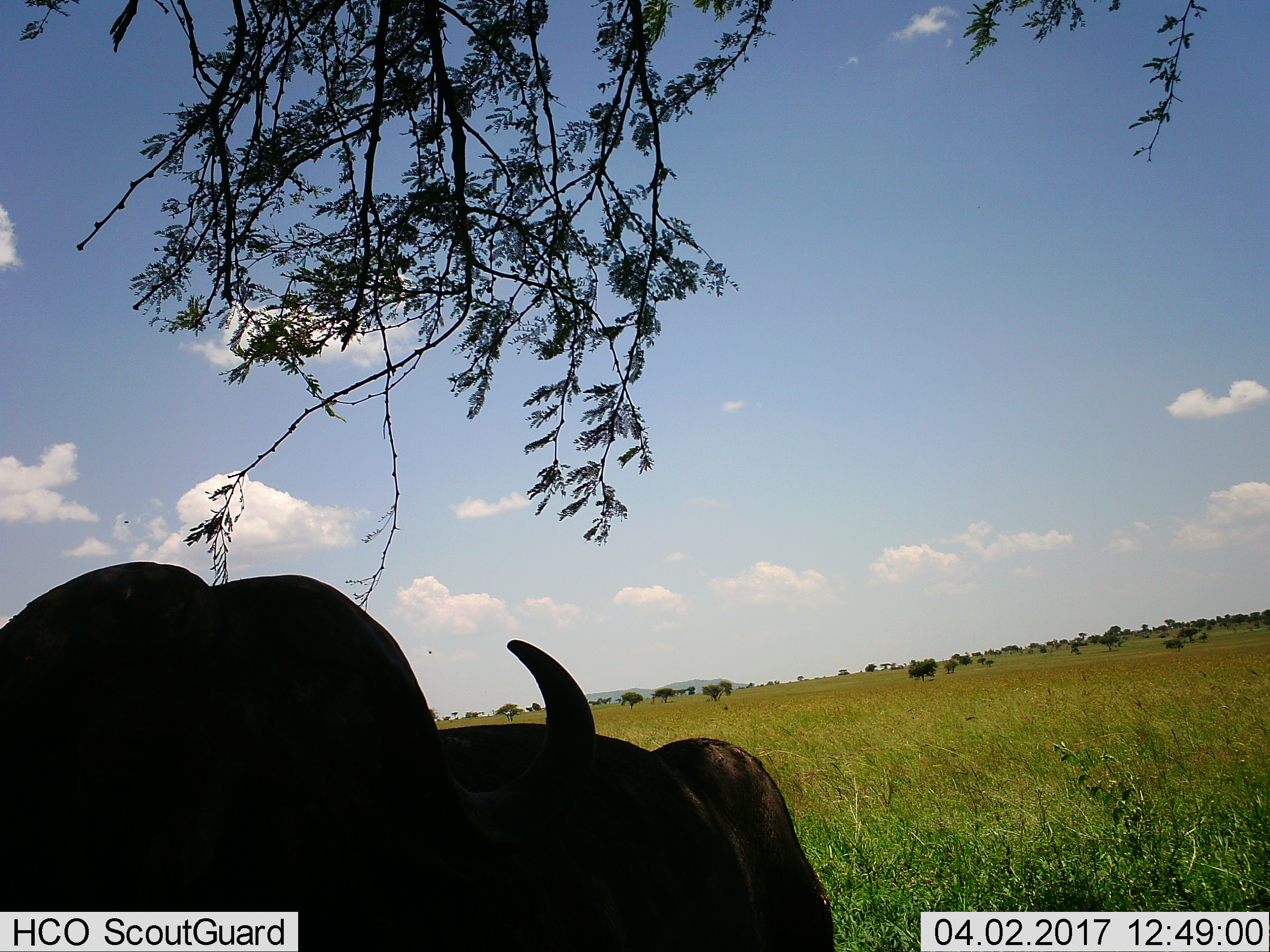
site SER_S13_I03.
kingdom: Animalia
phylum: Chordata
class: Mammalia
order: Artiodactyla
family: Bovidae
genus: Syncerus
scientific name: Syncerus caffer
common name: african buffalo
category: buffalo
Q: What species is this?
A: Buffalo (african buffalo) (Syncerus caffer).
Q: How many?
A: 1.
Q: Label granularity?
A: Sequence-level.